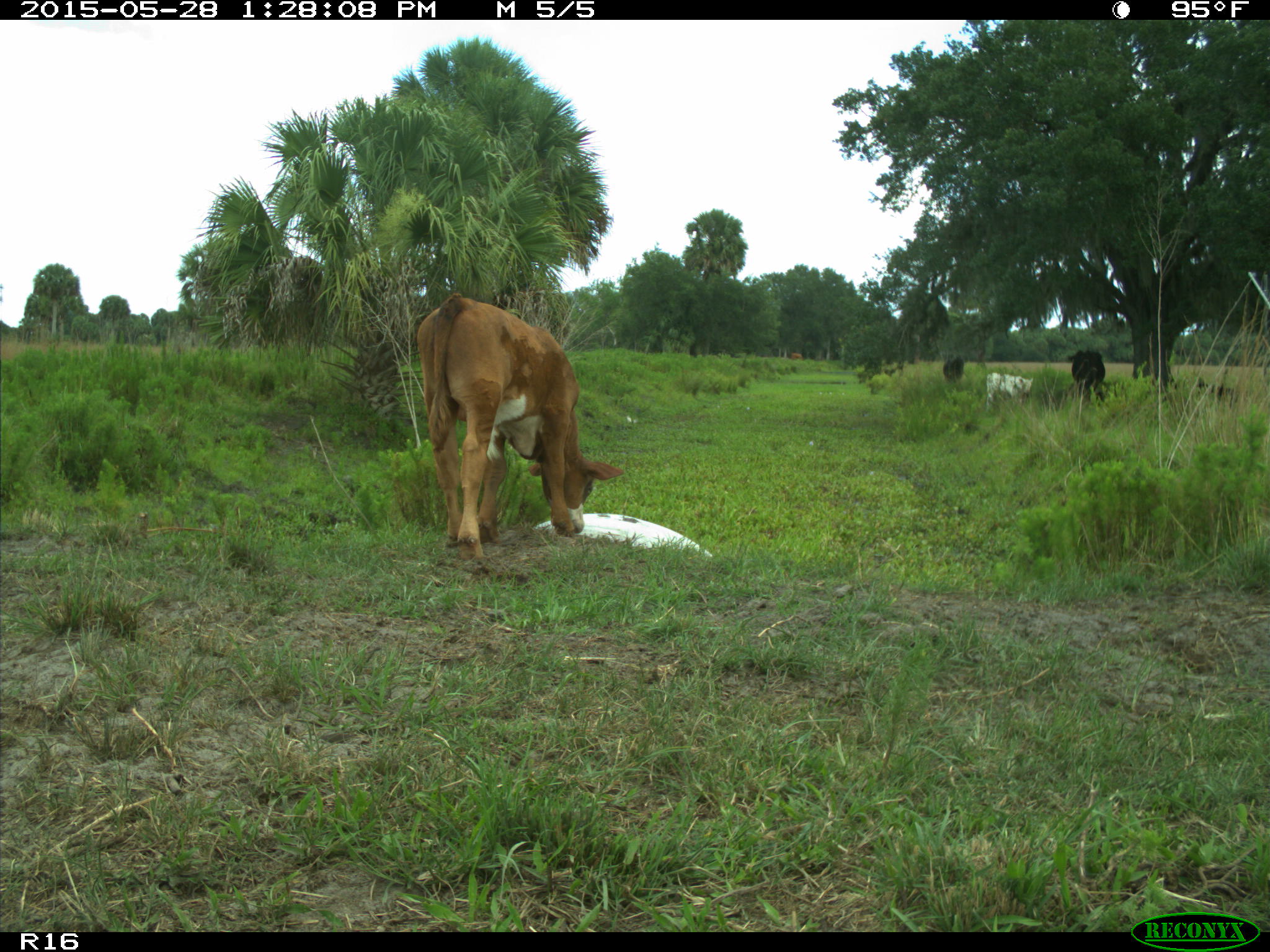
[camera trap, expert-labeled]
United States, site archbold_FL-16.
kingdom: Animalia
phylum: Chordata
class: Mammalia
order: Artiodactyla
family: Bovidae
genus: Bos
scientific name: Bos taurus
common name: domestic cow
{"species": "Bos taurus (domestic cow)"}